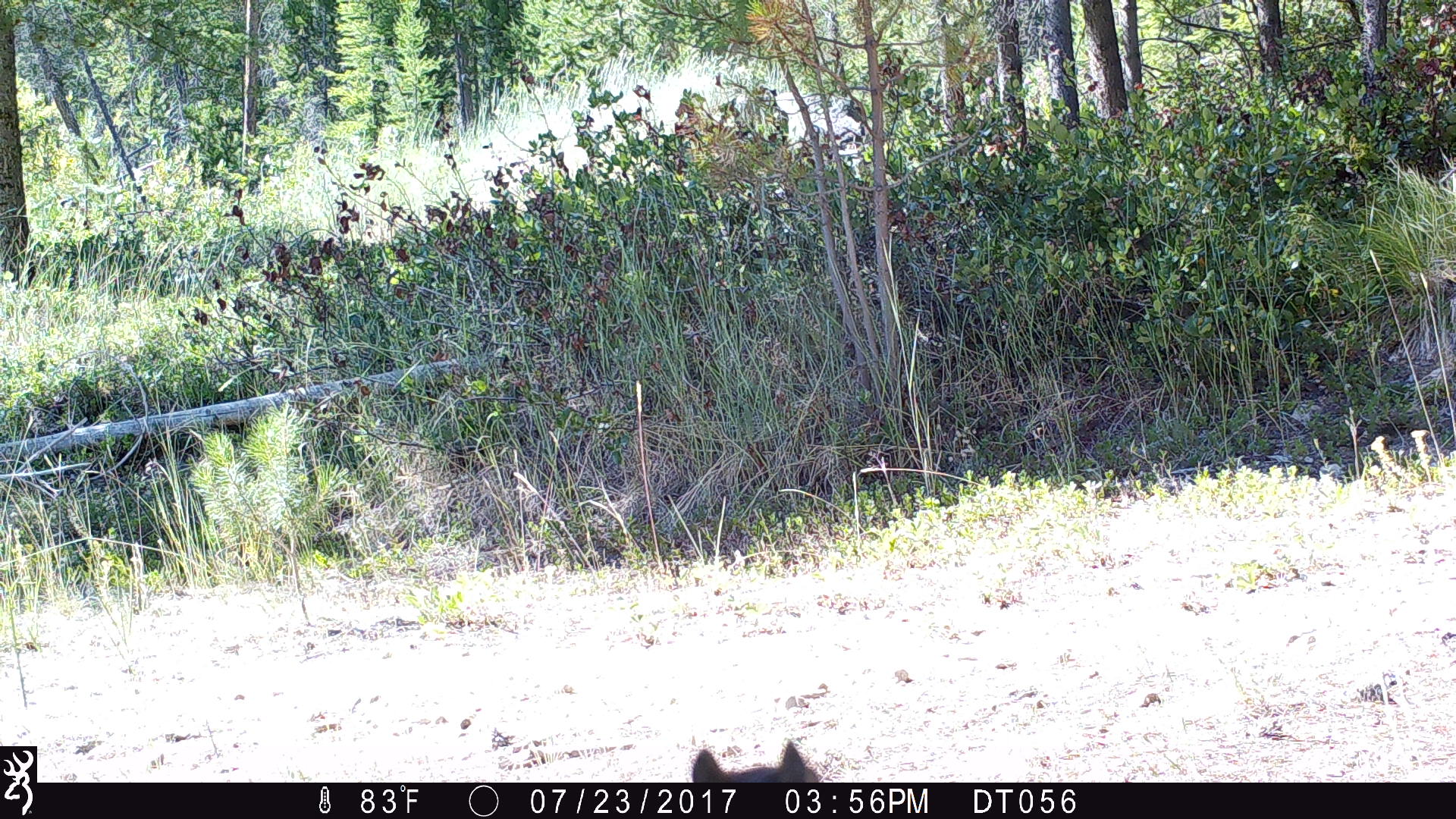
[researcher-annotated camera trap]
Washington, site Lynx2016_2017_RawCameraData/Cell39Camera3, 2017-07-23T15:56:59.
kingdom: Animalia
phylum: Chordata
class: Mammalia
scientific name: Mammalia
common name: small mammal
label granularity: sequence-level